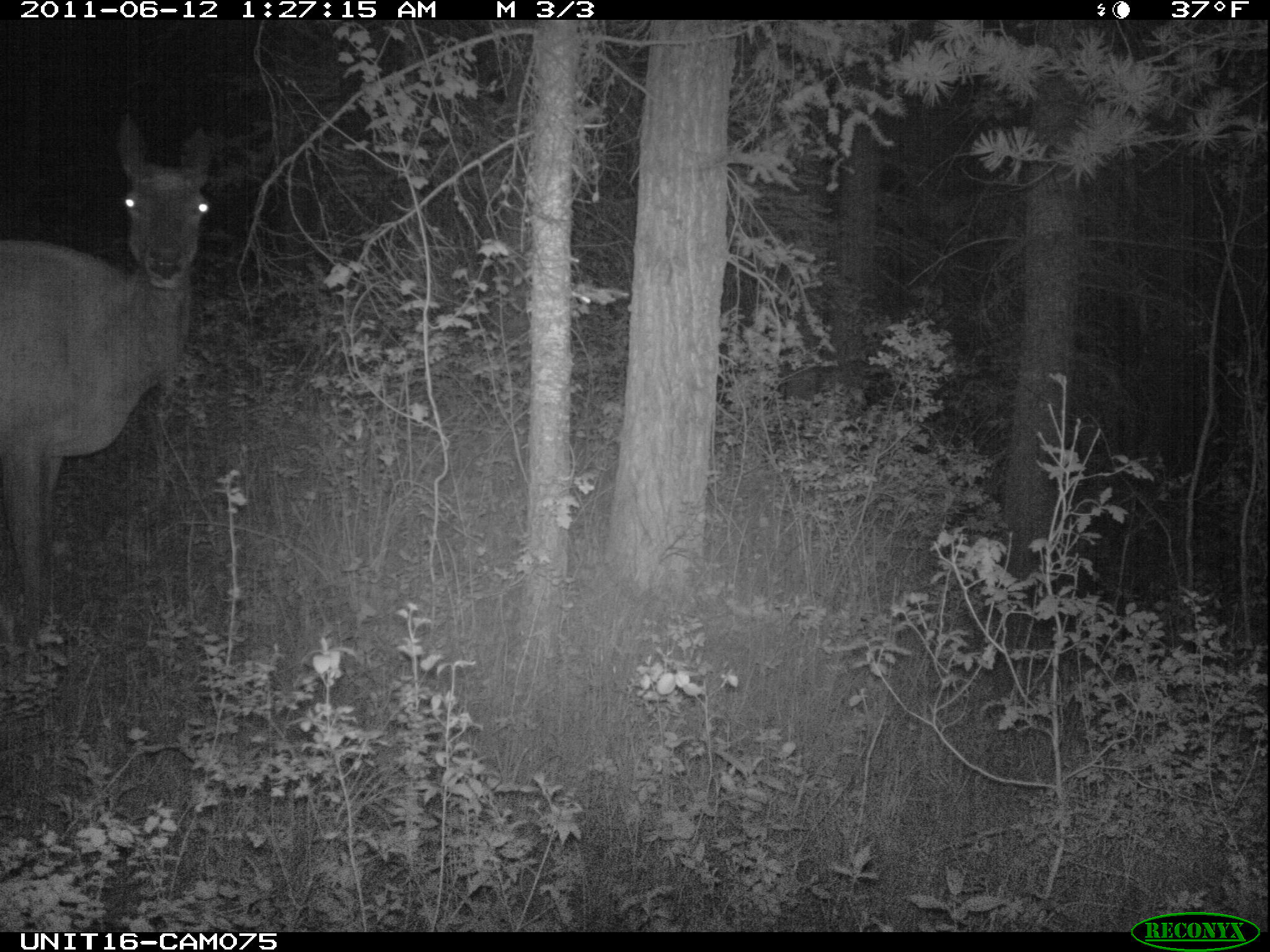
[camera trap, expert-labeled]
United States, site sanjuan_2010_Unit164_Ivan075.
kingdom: Animalia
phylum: Chordata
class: Mammalia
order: Artiodactyla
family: Cervidae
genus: Cervus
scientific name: Cervus elaphus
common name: red deer